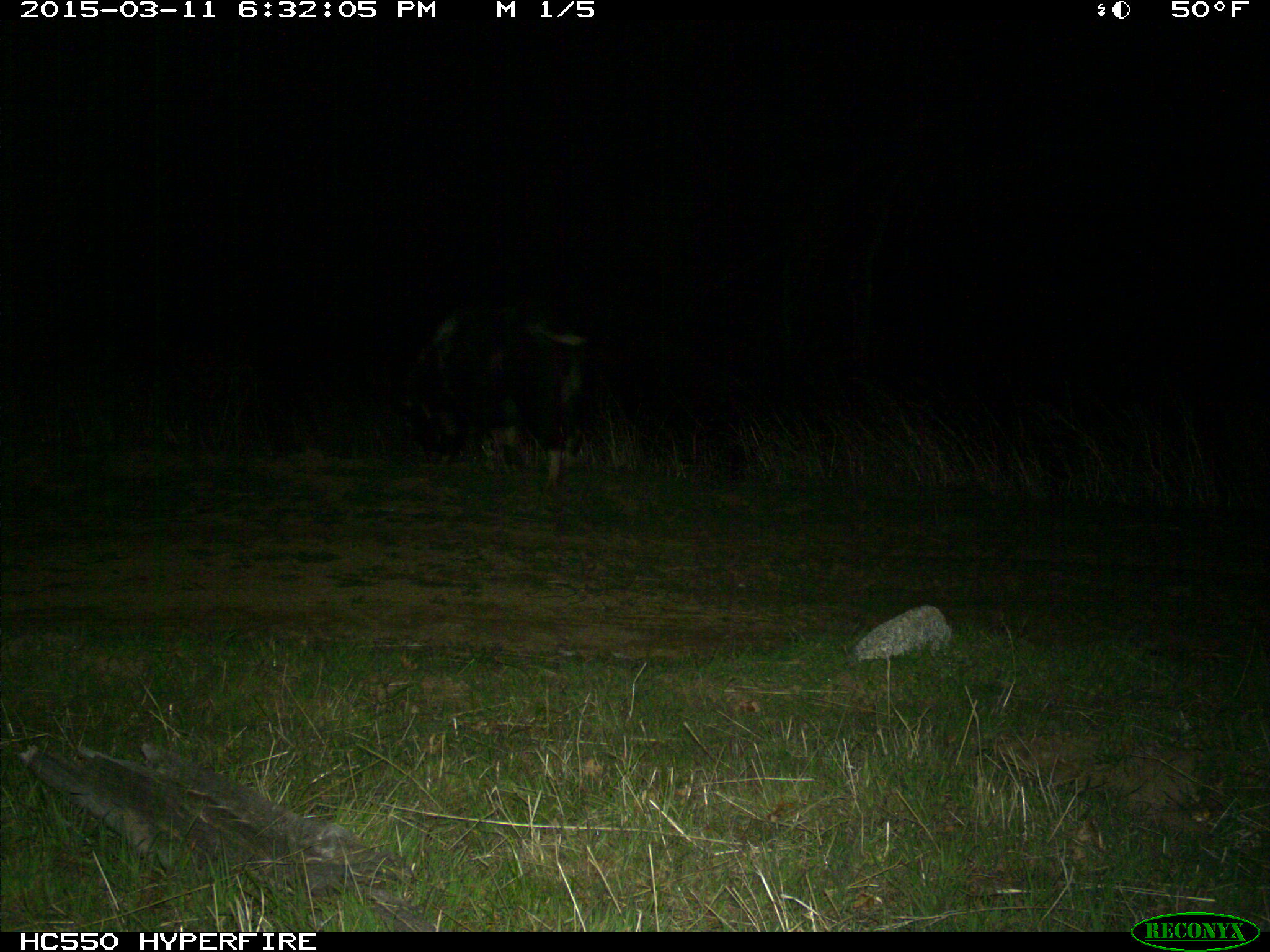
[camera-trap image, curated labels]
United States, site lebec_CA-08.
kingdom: Animalia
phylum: Chordata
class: Mammalia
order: Artiodactyla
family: Suidae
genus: Sus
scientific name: Sus scrofa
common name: wild boar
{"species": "Sus scrofa (wild boar)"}